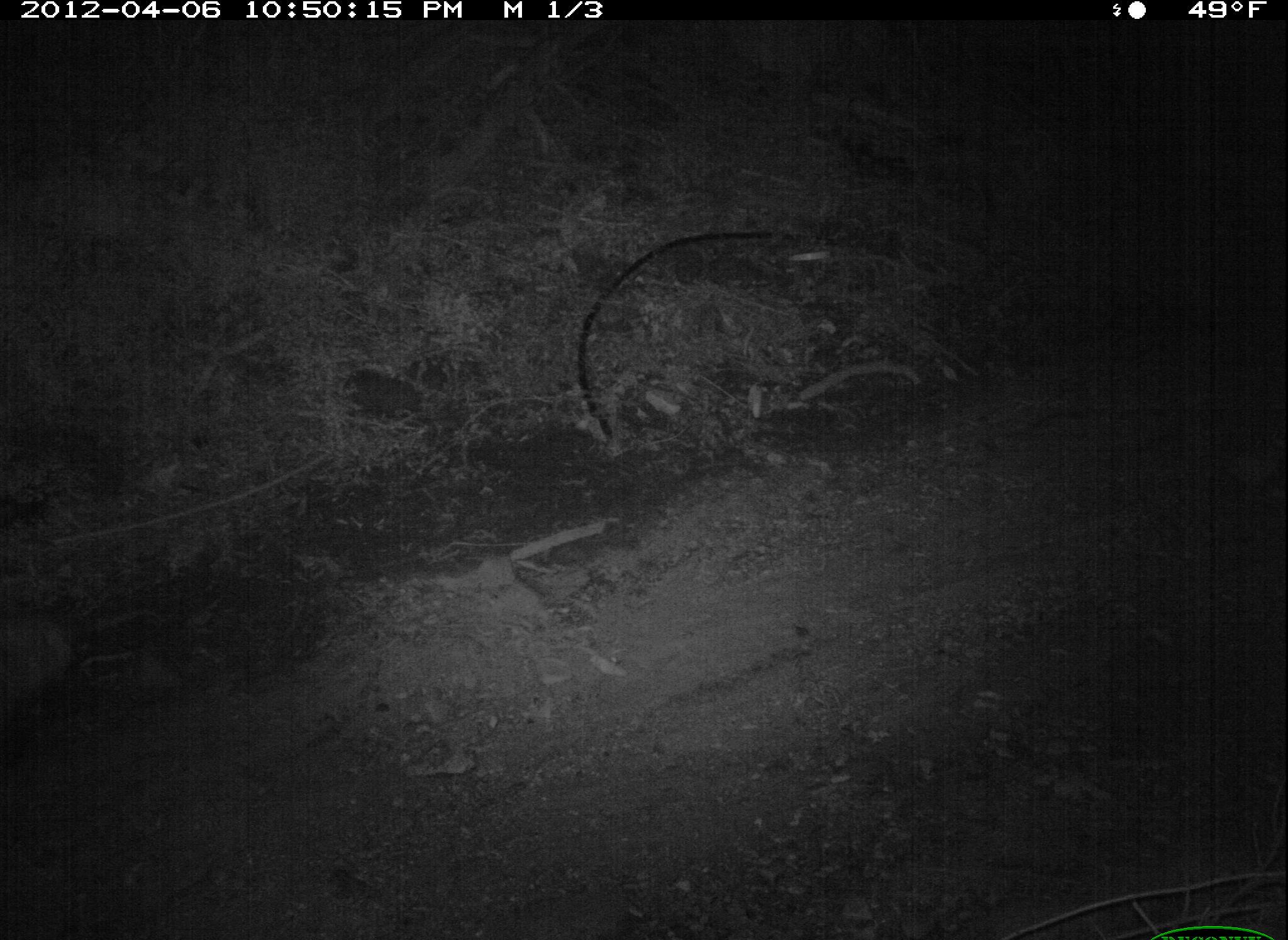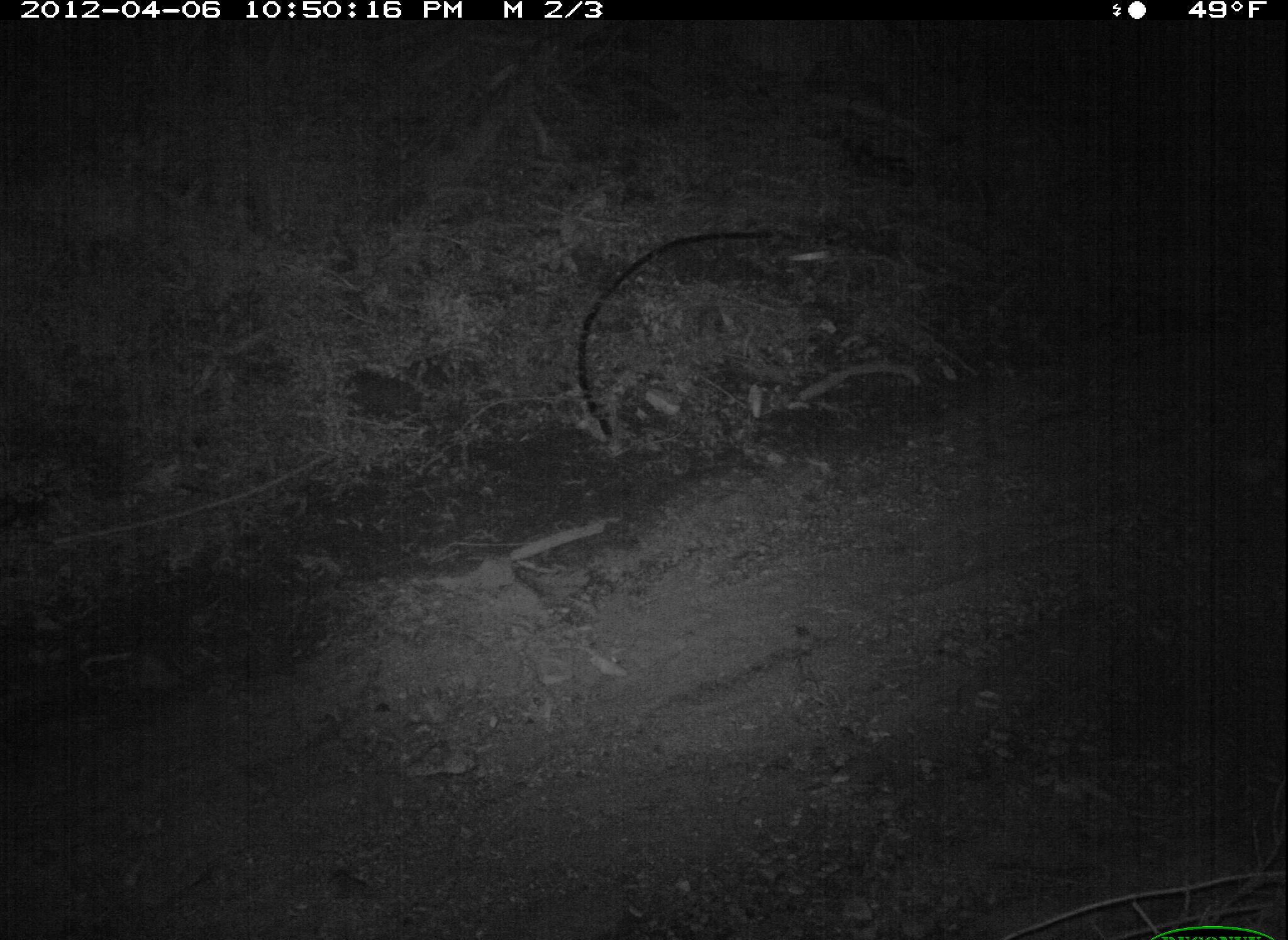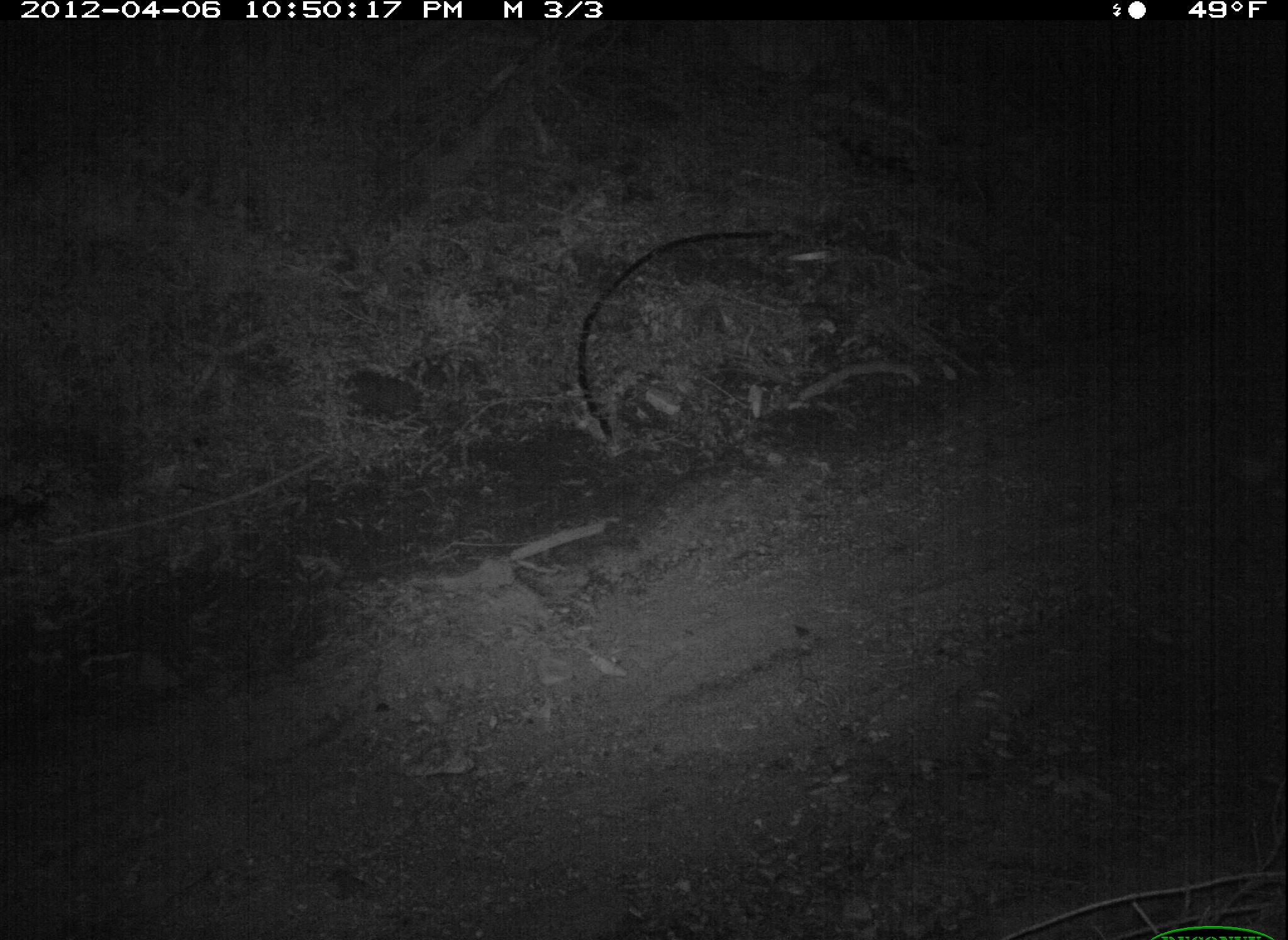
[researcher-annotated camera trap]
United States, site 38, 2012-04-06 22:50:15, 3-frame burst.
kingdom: Animalia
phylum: Chordata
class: Mammalia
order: Didelphimorphia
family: Didelphidae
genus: Didelphis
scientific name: Didelphis virginiana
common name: virginia opossum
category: opossum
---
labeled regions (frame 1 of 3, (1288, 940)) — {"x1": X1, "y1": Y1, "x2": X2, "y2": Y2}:
opossum: {"x1": 0, "y1": 586, "x2": 174, "y2": 736}